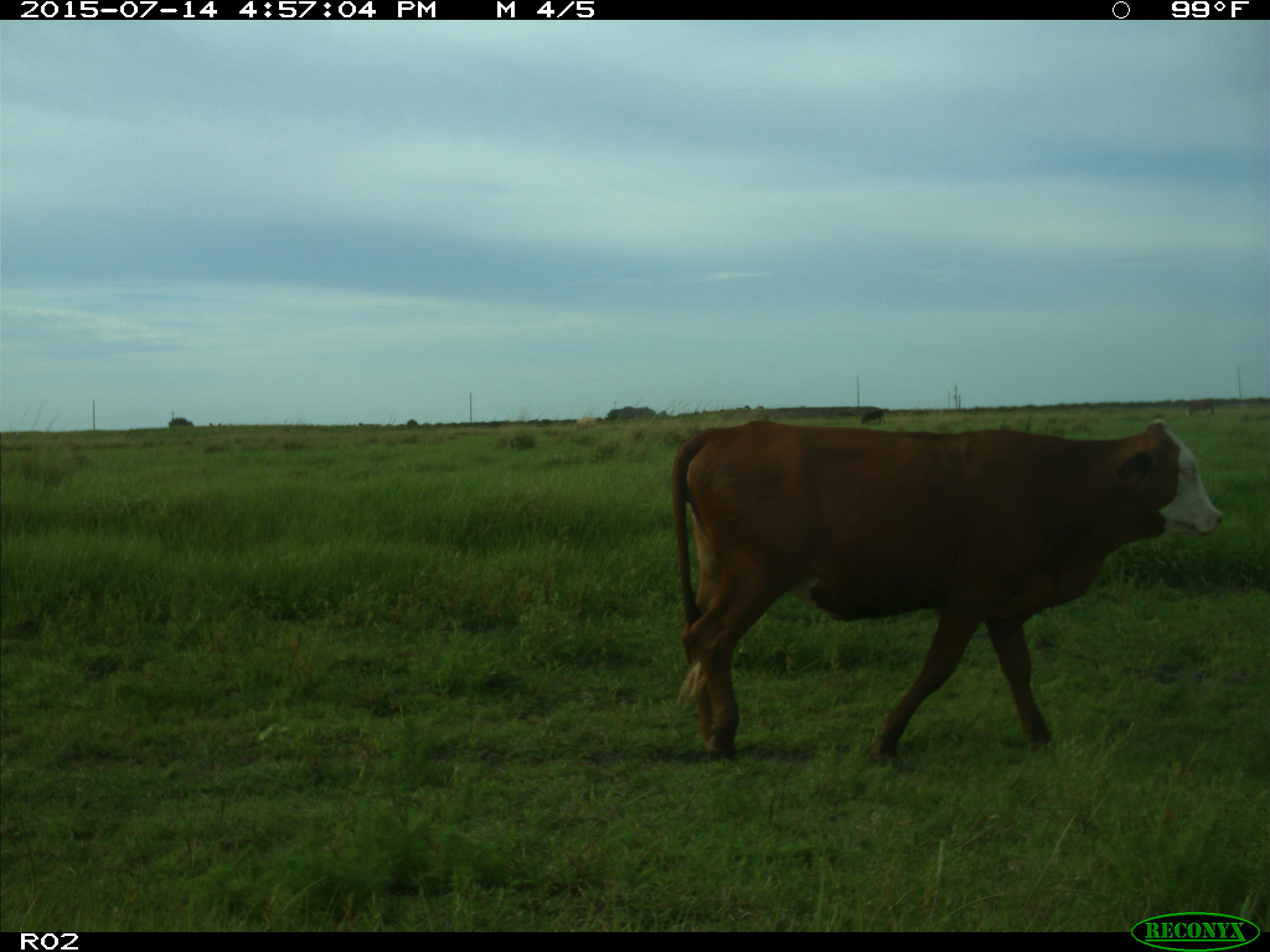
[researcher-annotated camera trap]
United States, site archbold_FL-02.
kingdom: Animalia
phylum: Chordata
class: Mammalia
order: Artiodactyla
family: Bovidae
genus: Bos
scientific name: Bos taurus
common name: domestic cow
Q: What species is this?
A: Bos taurus (domestic cow).